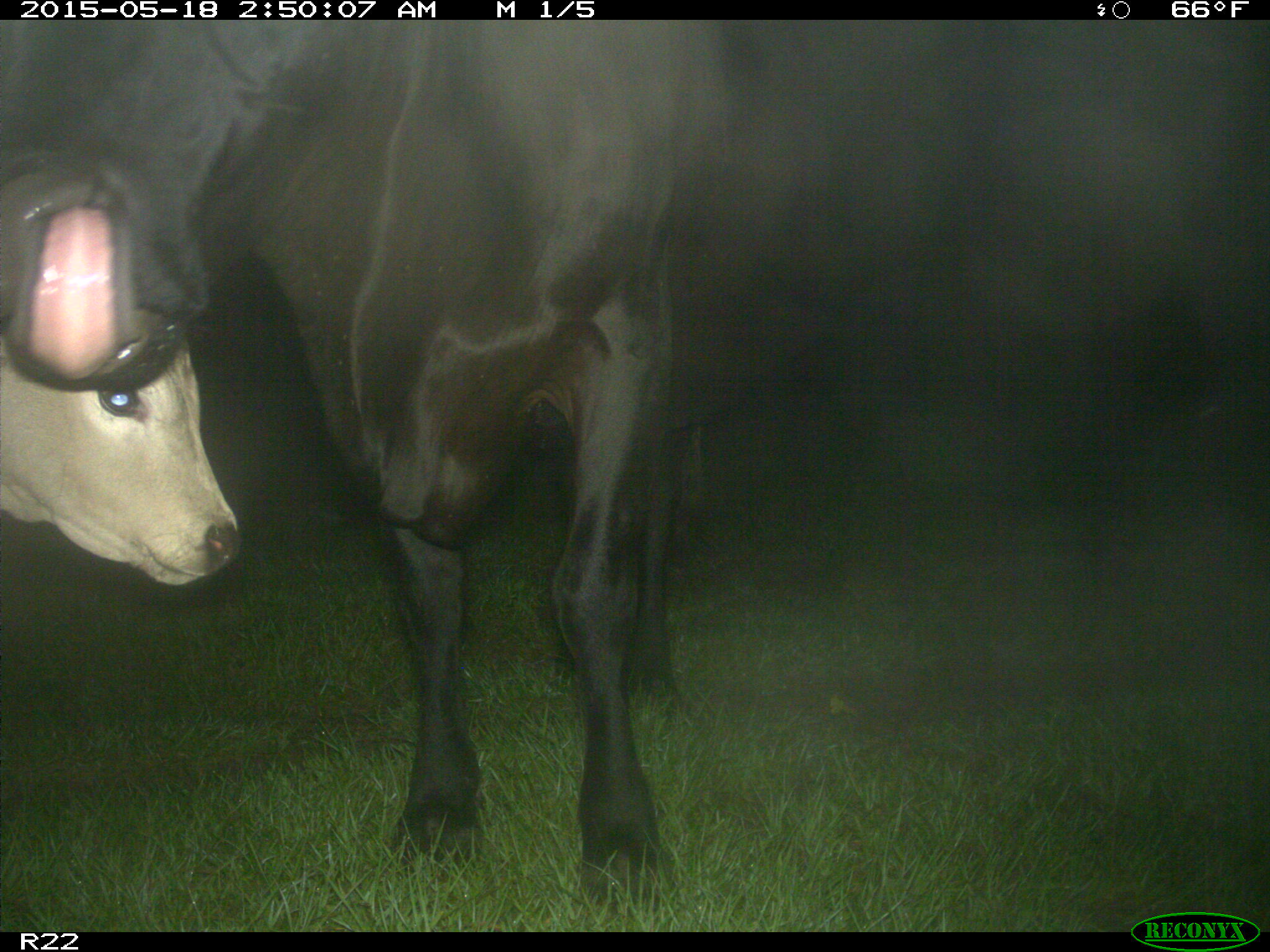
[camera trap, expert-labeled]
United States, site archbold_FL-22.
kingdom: Animalia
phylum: Chordata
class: Mammalia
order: Artiodactyla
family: Bovidae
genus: Bos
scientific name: Bos taurus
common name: domestic cow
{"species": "Bos taurus (domestic cow)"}